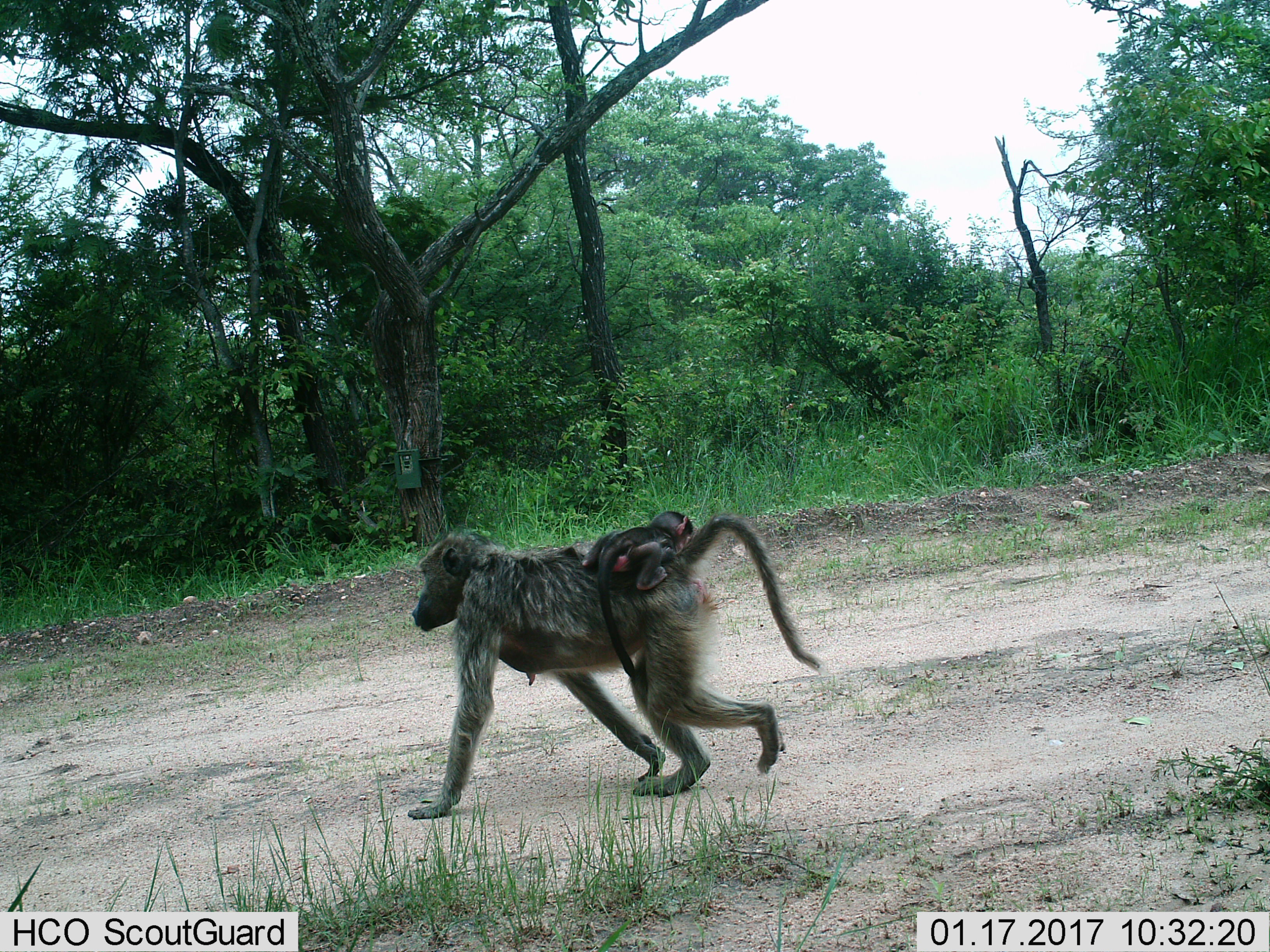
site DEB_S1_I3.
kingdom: Animalia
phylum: Chordata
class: Mammalia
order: Primates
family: Cercopithecidae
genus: Papio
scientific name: Papio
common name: baboon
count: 2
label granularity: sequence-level